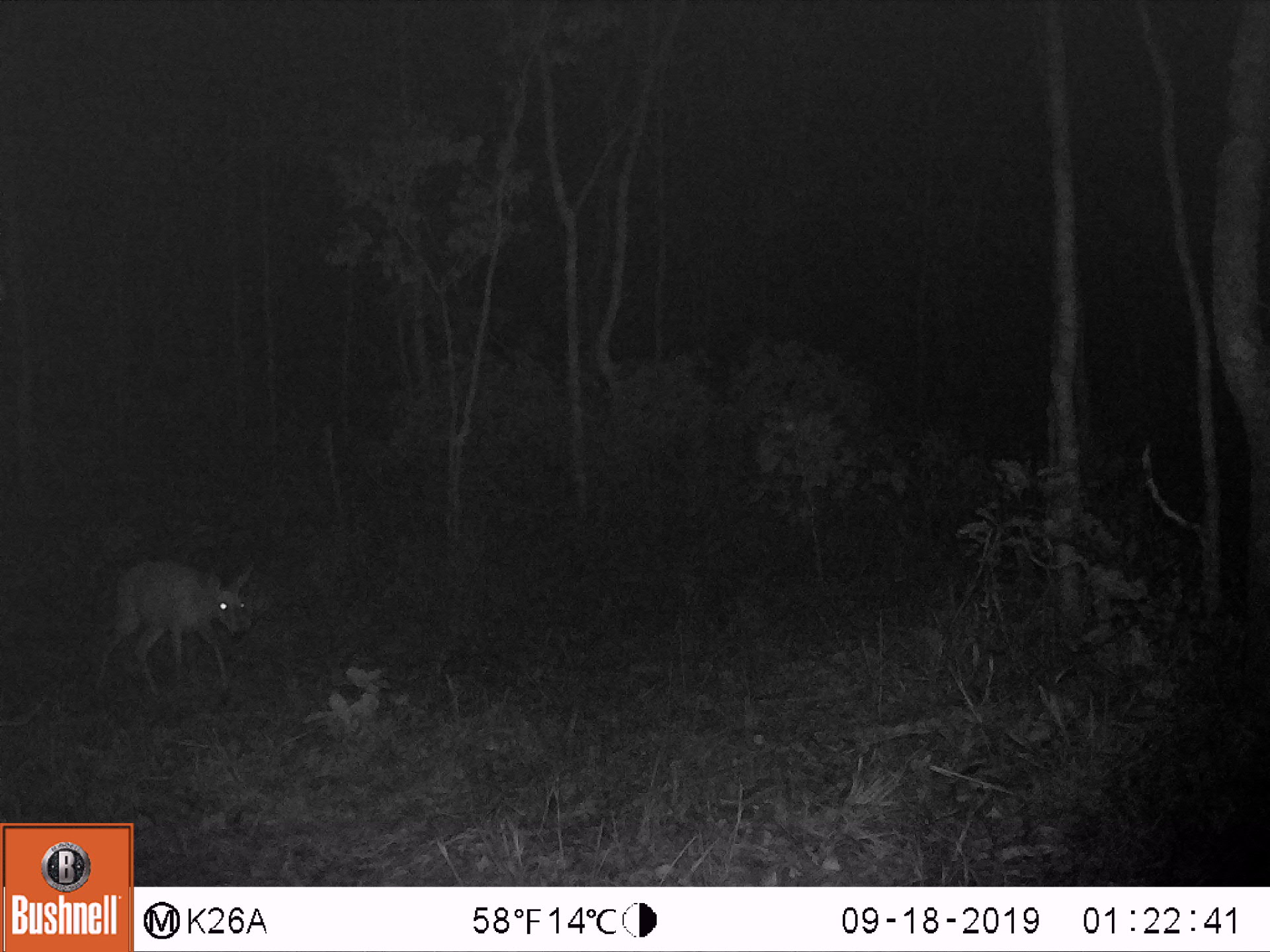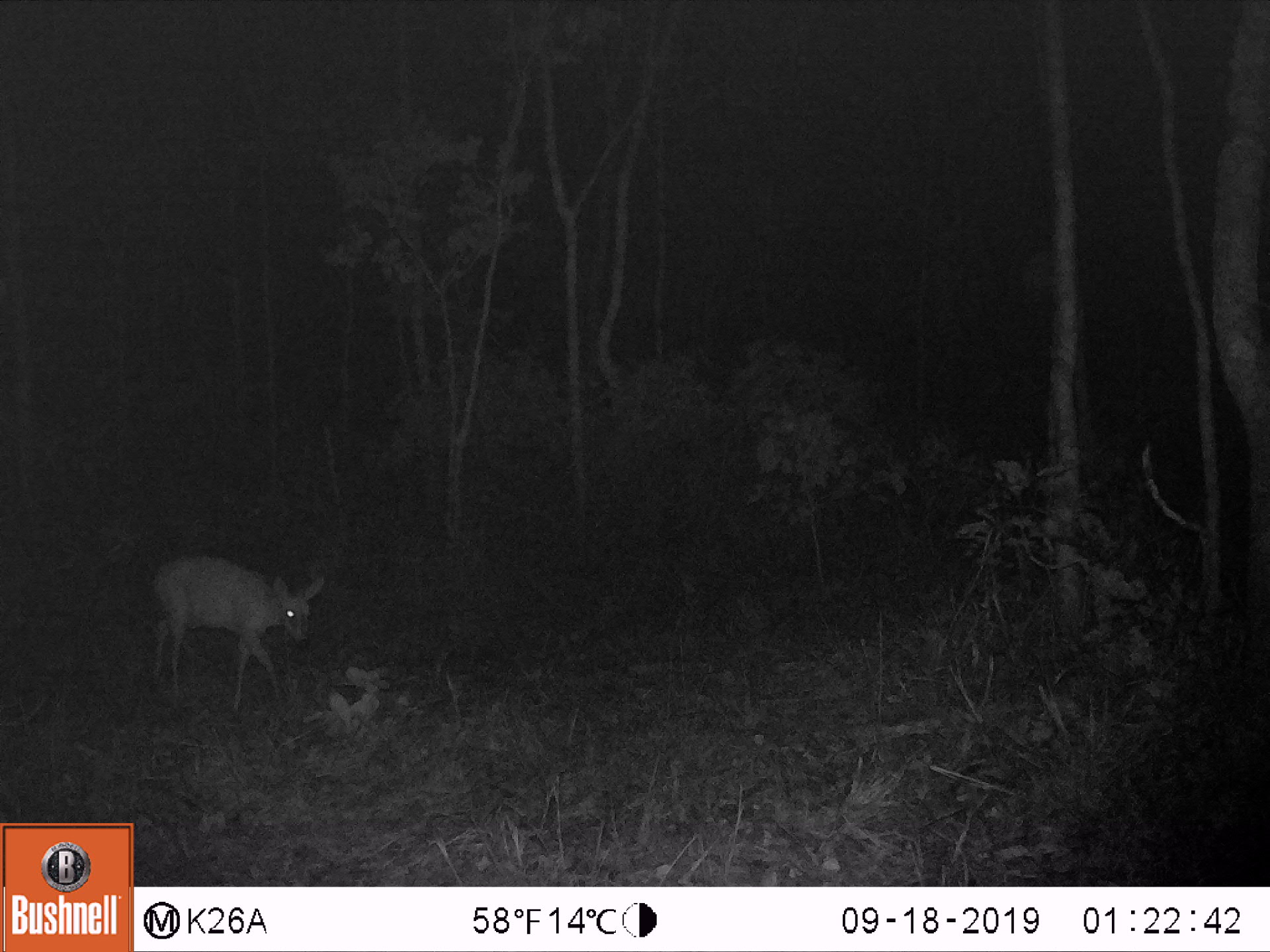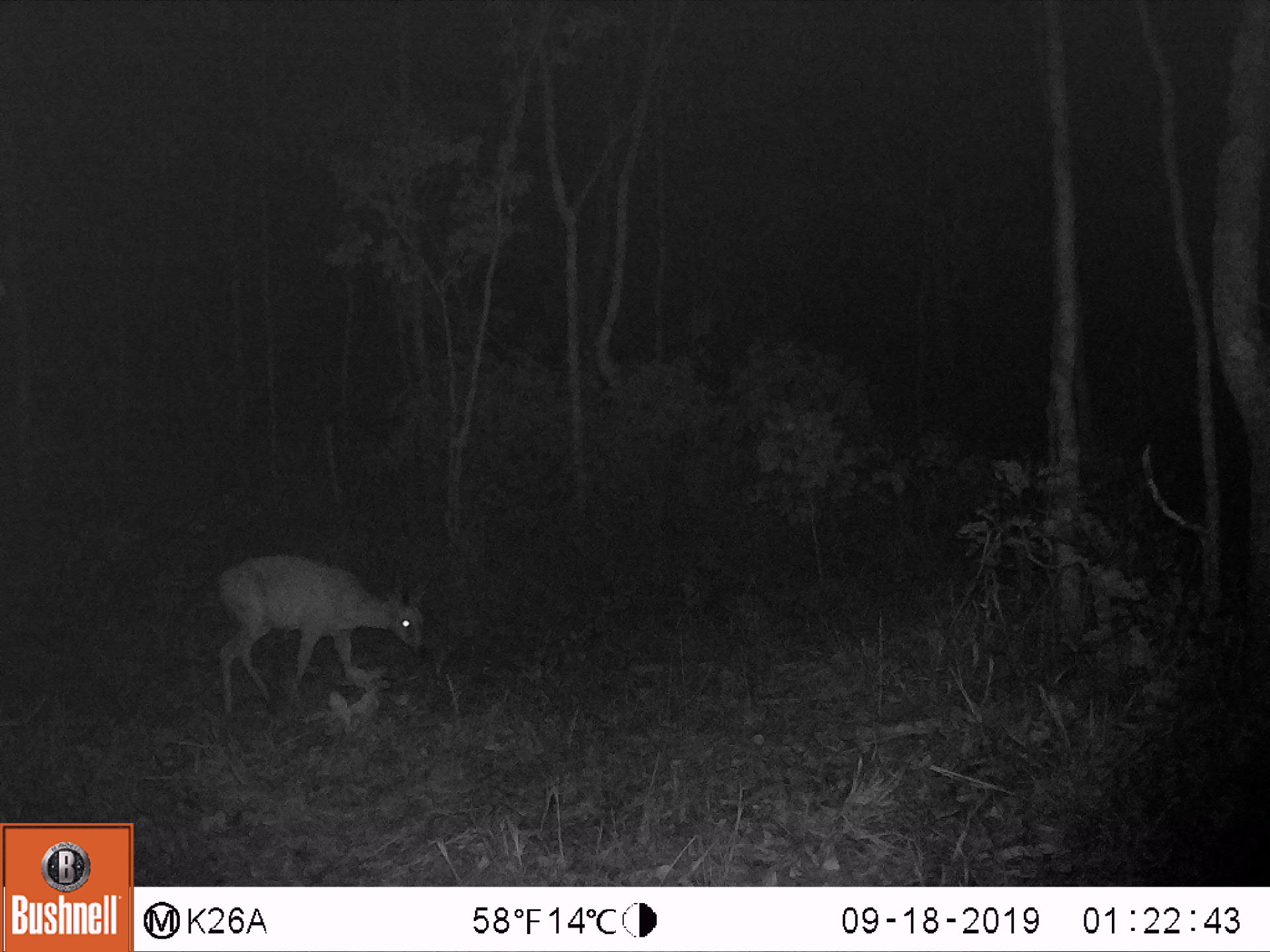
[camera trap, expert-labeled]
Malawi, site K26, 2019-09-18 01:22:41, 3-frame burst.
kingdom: Animalia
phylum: Chordata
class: Mammalia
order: Artiodactyla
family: Bovidae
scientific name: Antilopinae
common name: small antelope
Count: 1.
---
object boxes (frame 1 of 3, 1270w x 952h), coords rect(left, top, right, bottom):
small antelope: rect(89, 556, 252, 701)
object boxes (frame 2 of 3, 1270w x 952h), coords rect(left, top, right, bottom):
small antelope: rect(152, 557, 328, 709)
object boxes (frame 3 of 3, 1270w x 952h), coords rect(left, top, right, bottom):
small antelope: rect(219, 556, 430, 710)